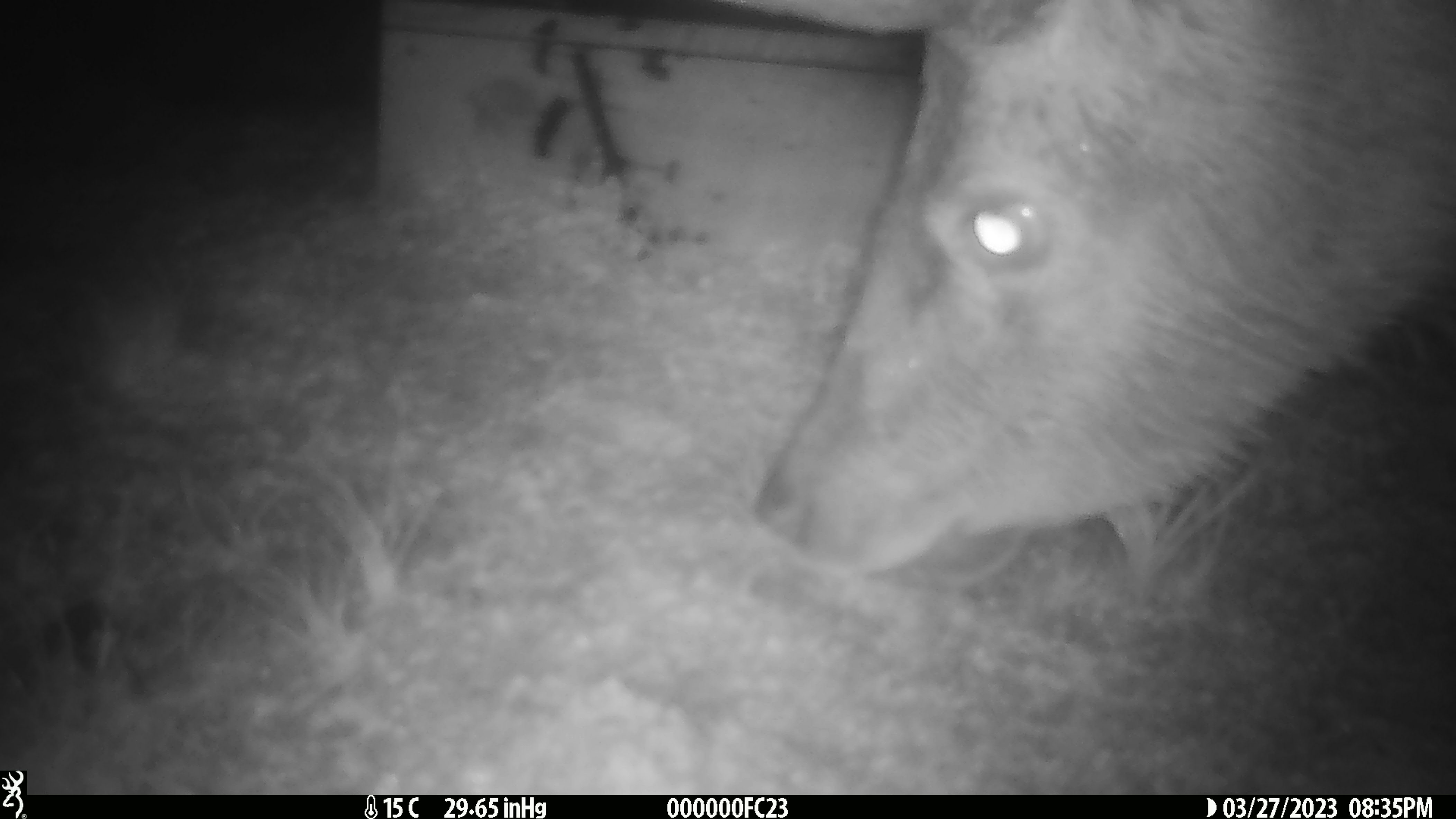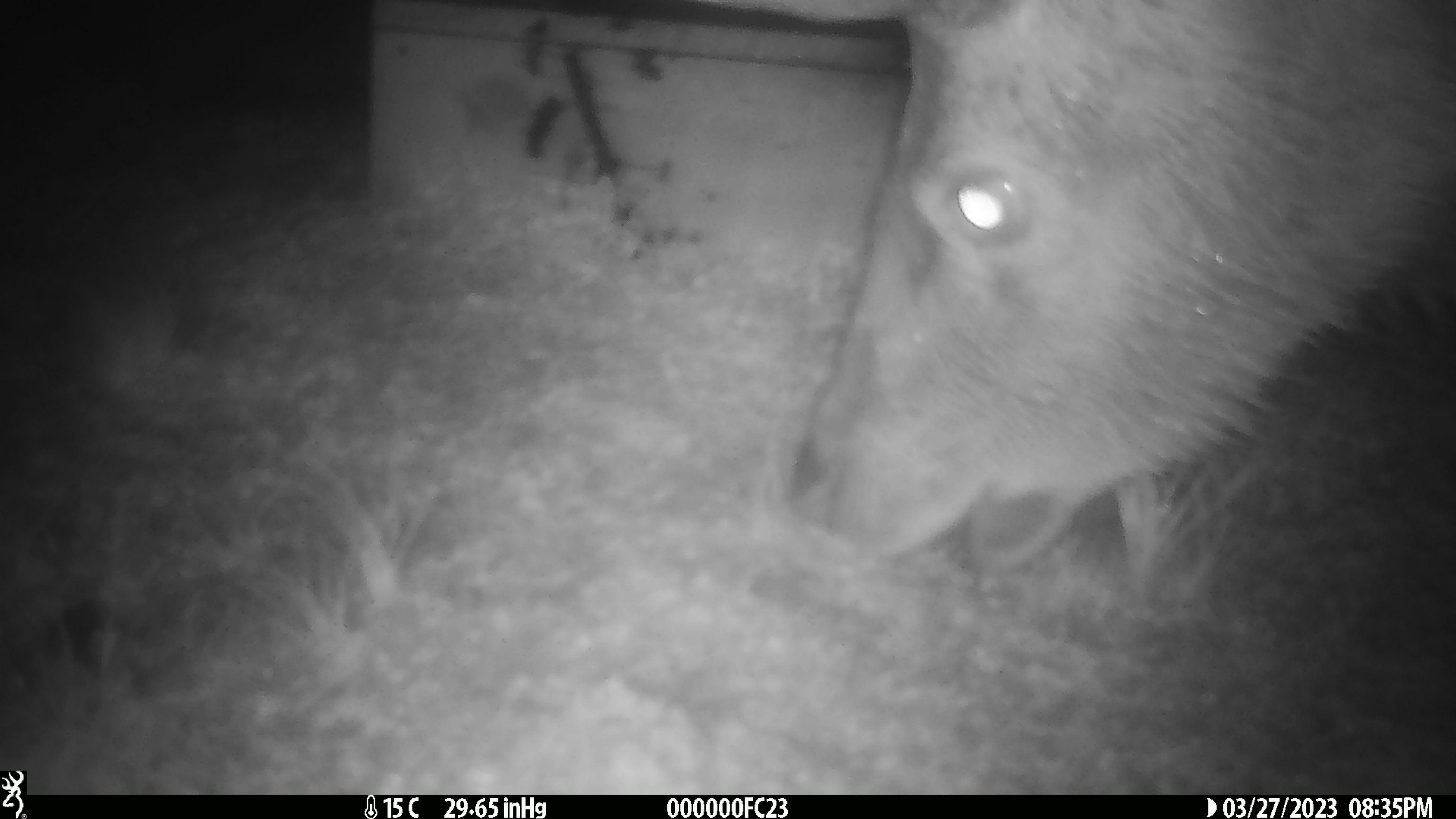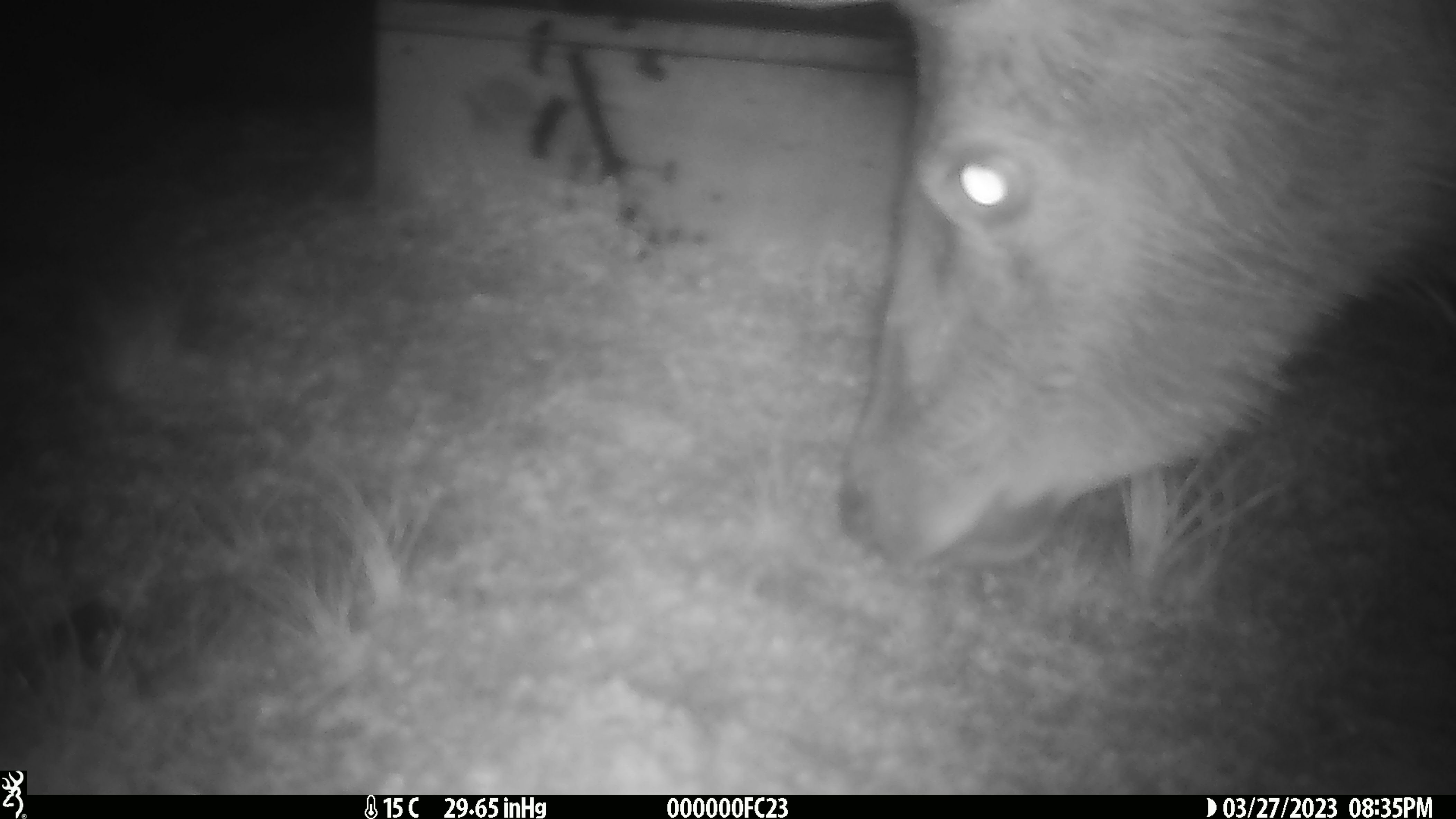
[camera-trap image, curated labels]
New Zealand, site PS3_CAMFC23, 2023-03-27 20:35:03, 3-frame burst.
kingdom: Animalia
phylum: Chordata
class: Mammalia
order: Artiodactyla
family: Cervidae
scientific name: Cervidae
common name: deer